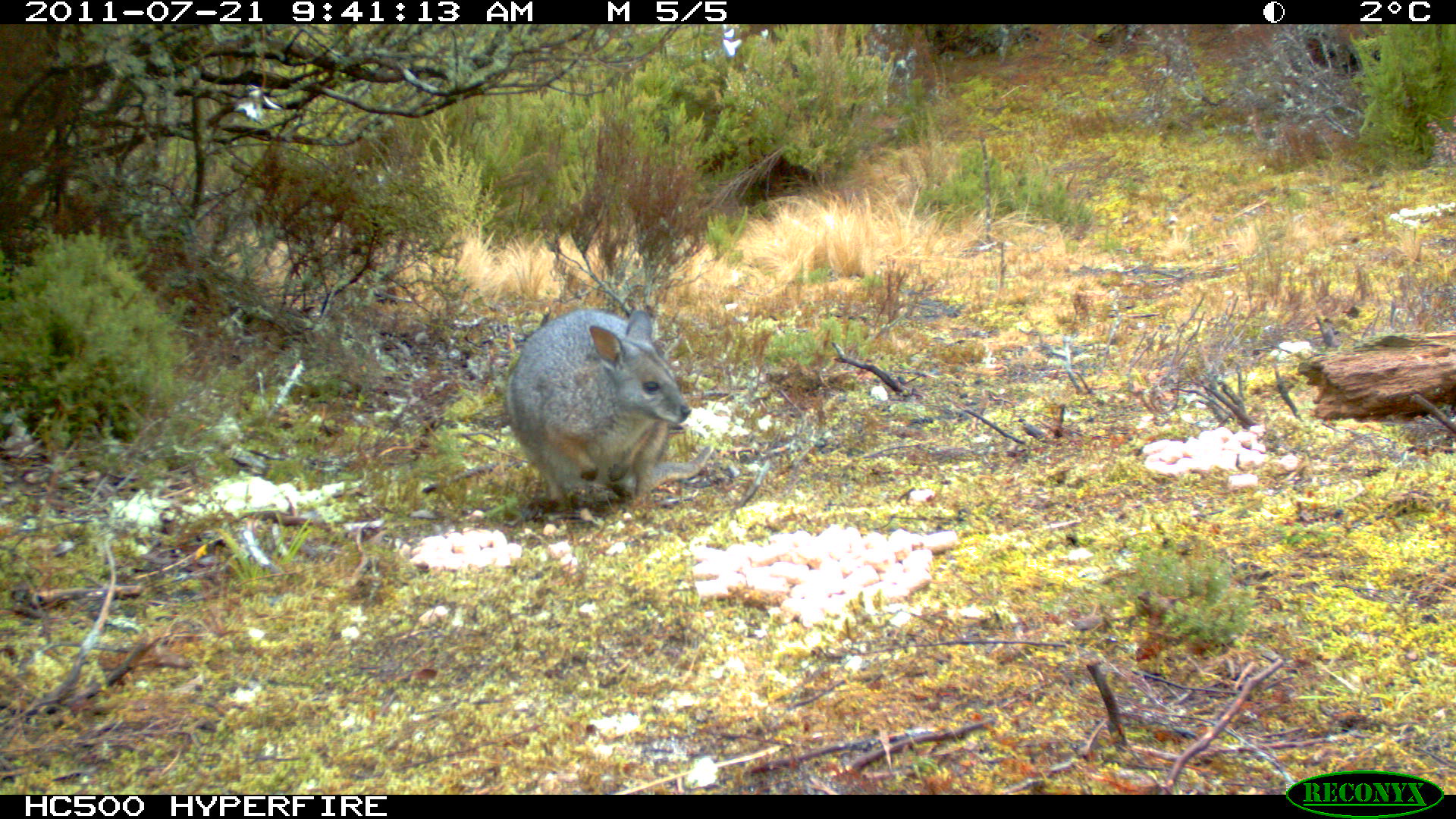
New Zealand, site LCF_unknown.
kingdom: Animalia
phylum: Chordata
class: Mammalia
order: Diprotodontia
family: Macropodidae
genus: Notamacropus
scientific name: Notamacropus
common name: wallaby